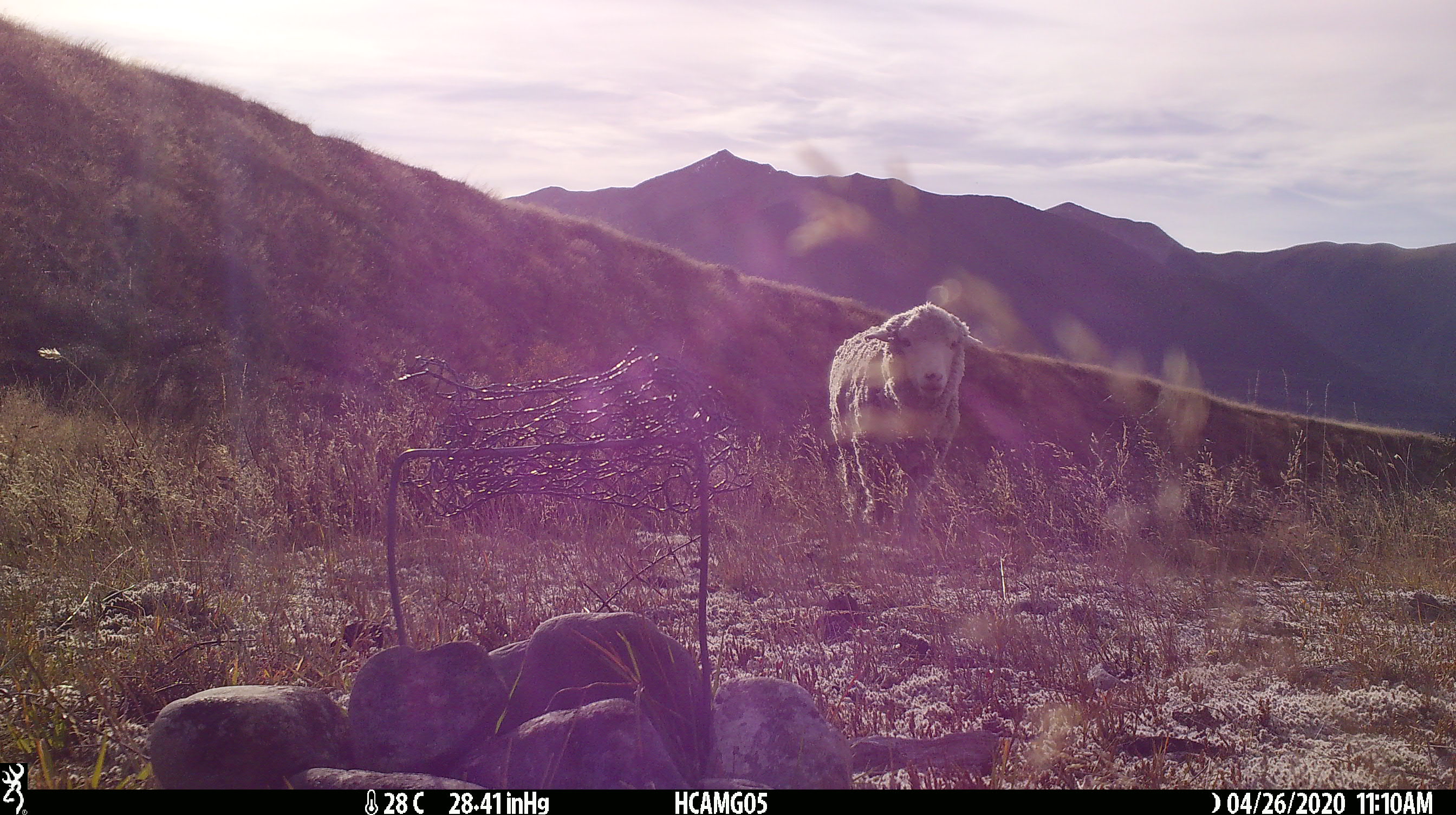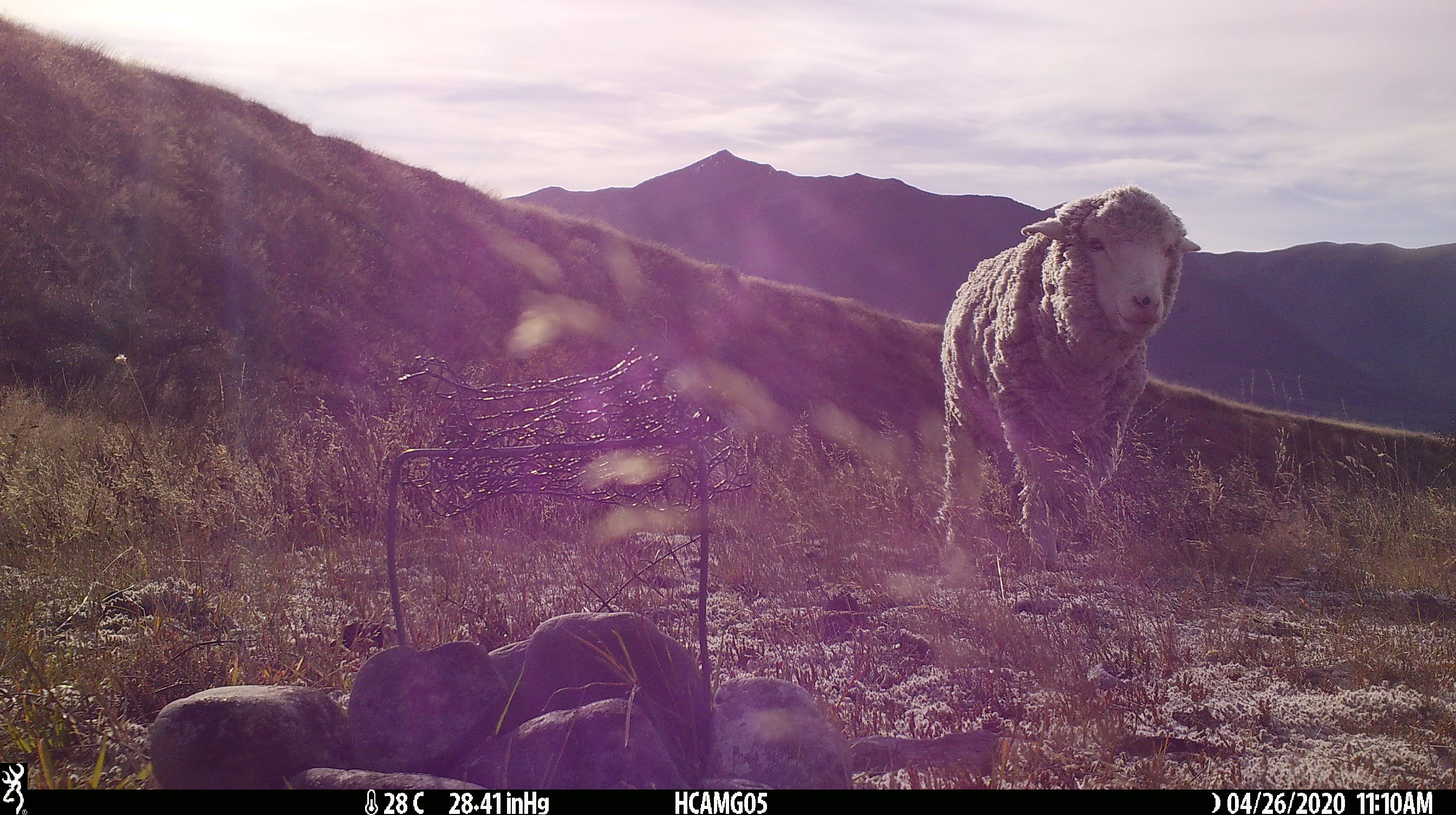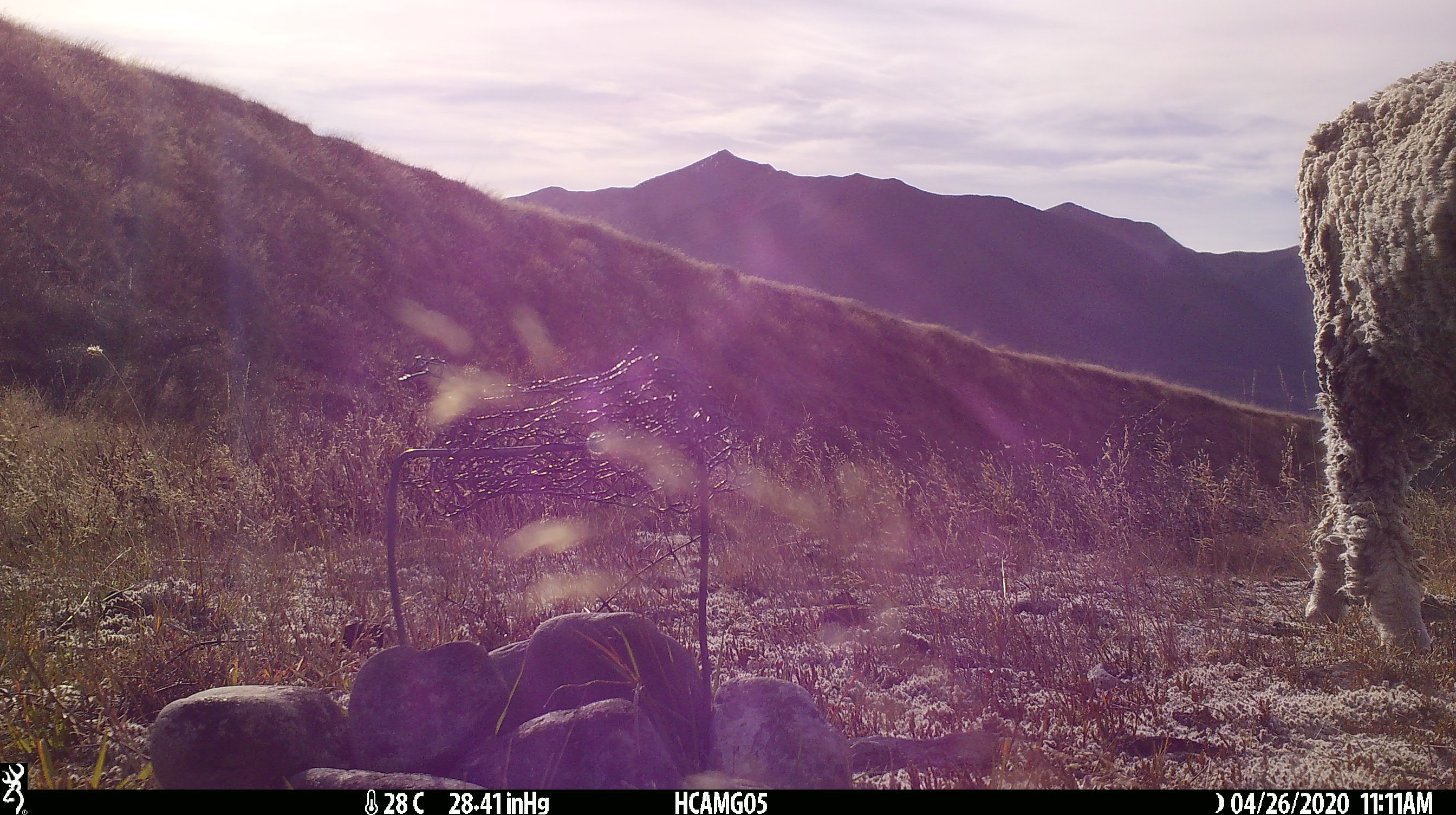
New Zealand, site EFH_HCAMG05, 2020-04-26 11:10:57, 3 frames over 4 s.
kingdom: Animalia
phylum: Chordata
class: Mammalia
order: Artiodactyla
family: Bovidae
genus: Ovis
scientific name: Ovis aries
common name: domestic sheep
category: sheep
Sheep (domestic sheep) (Ovis aries).